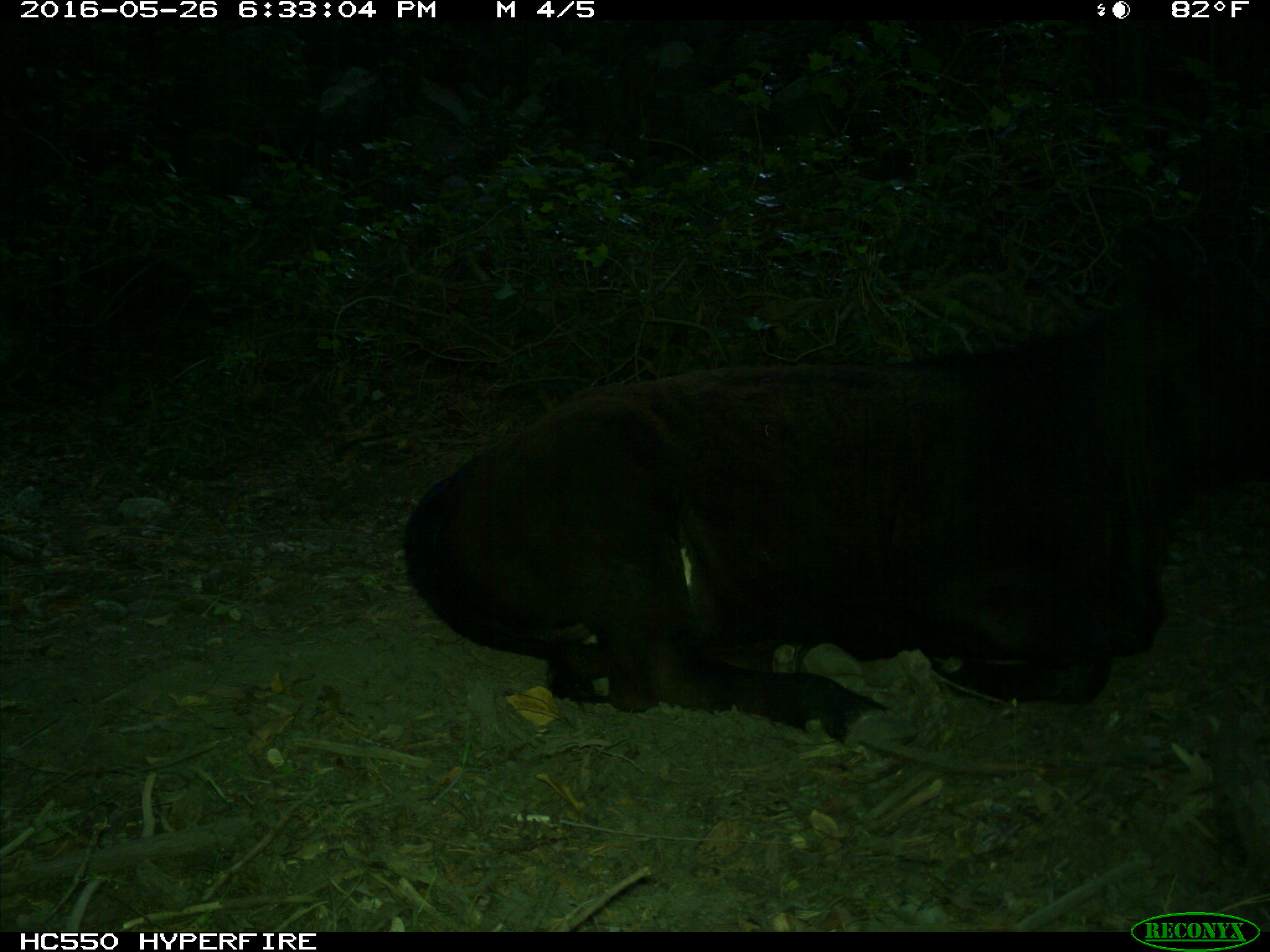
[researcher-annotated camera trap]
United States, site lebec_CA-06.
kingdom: Animalia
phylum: Chordata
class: Mammalia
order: Artiodactyla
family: Bovidae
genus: Bos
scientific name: Bos taurus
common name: domestic cow